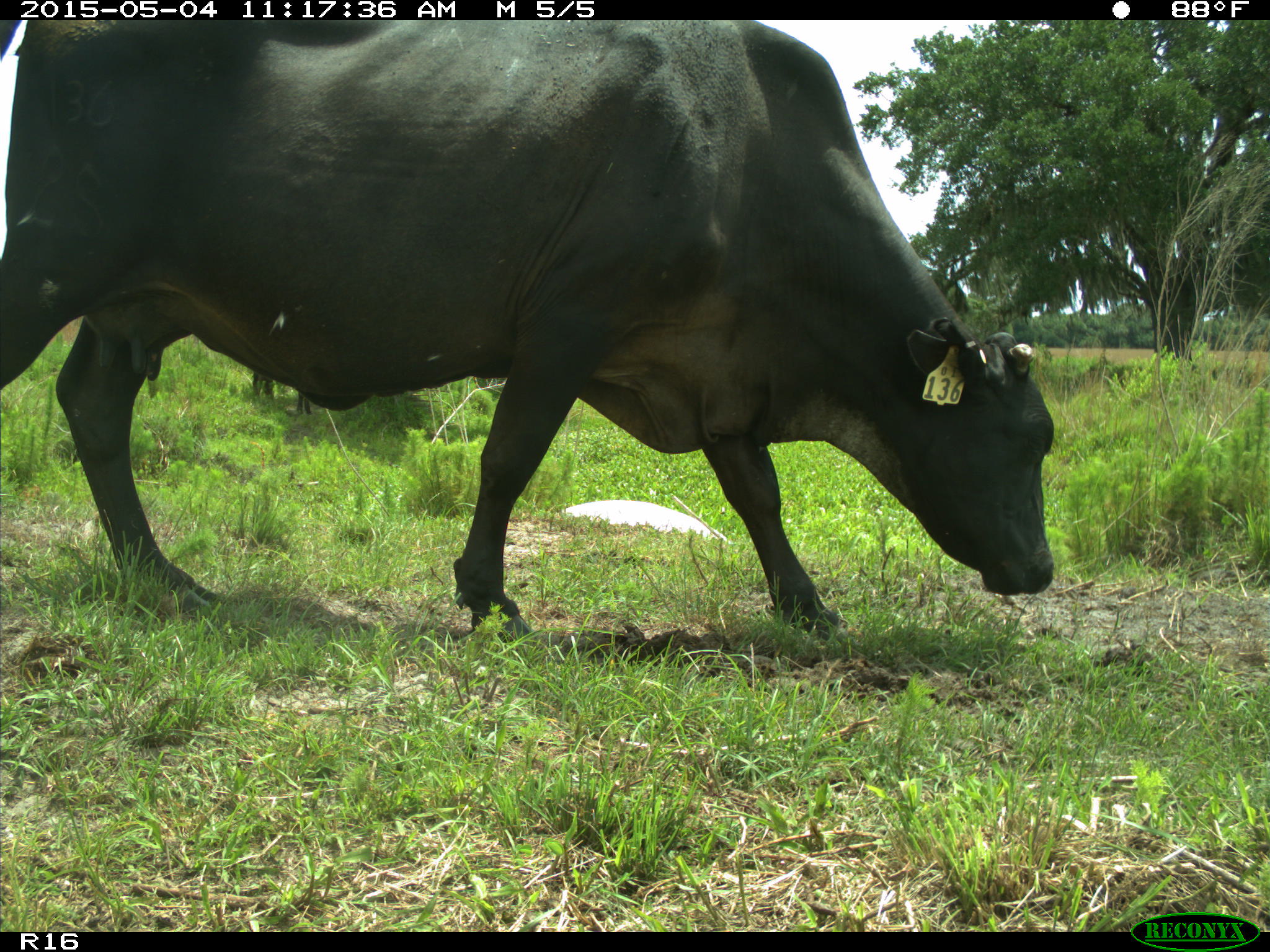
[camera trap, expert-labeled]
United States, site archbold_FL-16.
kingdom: Animalia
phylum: Chordata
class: Mammalia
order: Artiodactyla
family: Bovidae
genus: Bos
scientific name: Bos taurus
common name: domestic cow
Bos taurus (domestic cow).